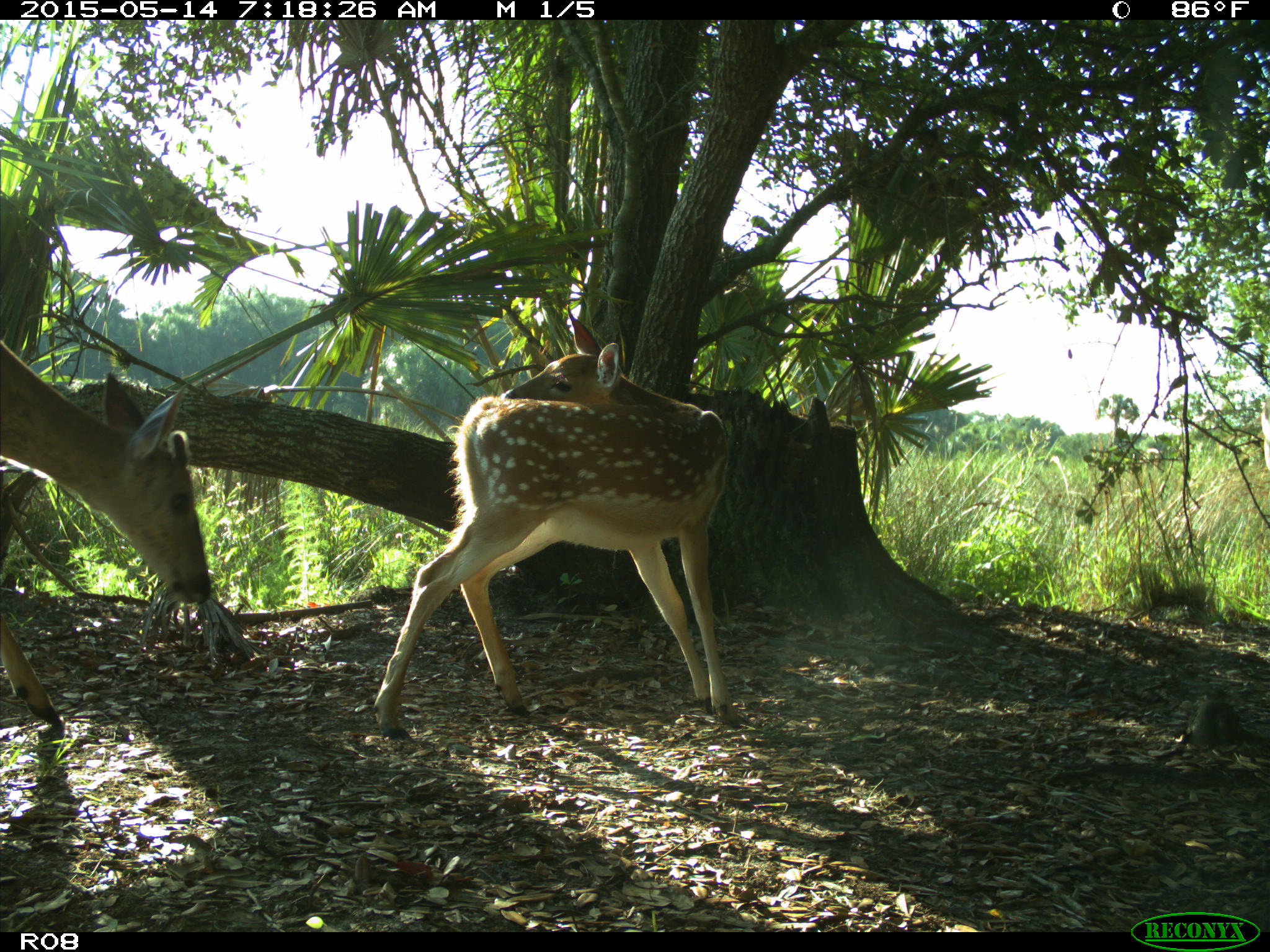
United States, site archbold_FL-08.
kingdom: Animalia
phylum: Chordata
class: Mammalia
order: Artiodactyla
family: Cervidae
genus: Odocoileus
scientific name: Odocoileus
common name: deer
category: unidentified deer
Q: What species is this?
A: Unidentified deer (deer) (Odocoileus).